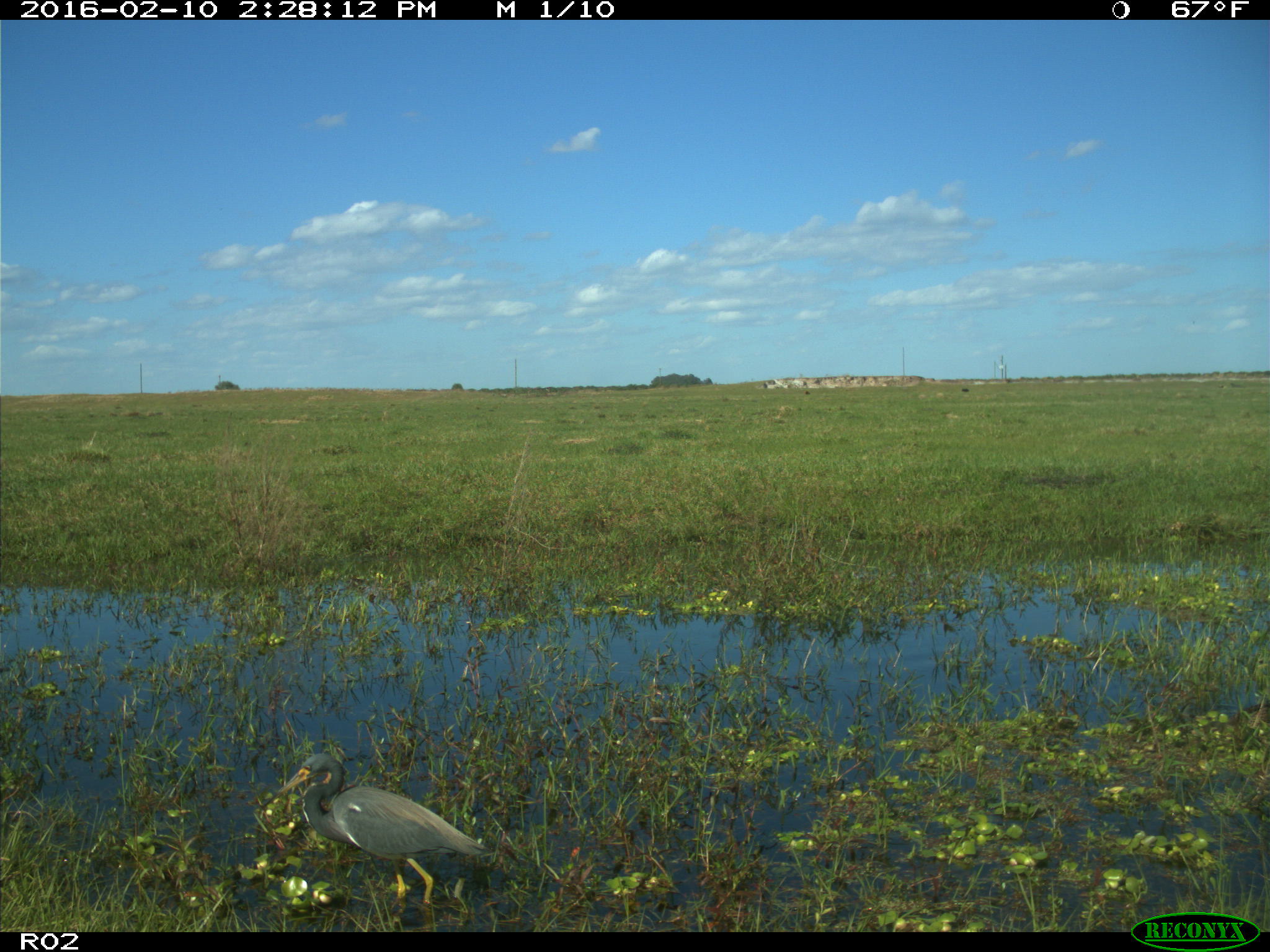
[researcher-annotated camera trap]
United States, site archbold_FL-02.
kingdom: Animalia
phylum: Chordata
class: Aves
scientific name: Aves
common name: birds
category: unidentified bird